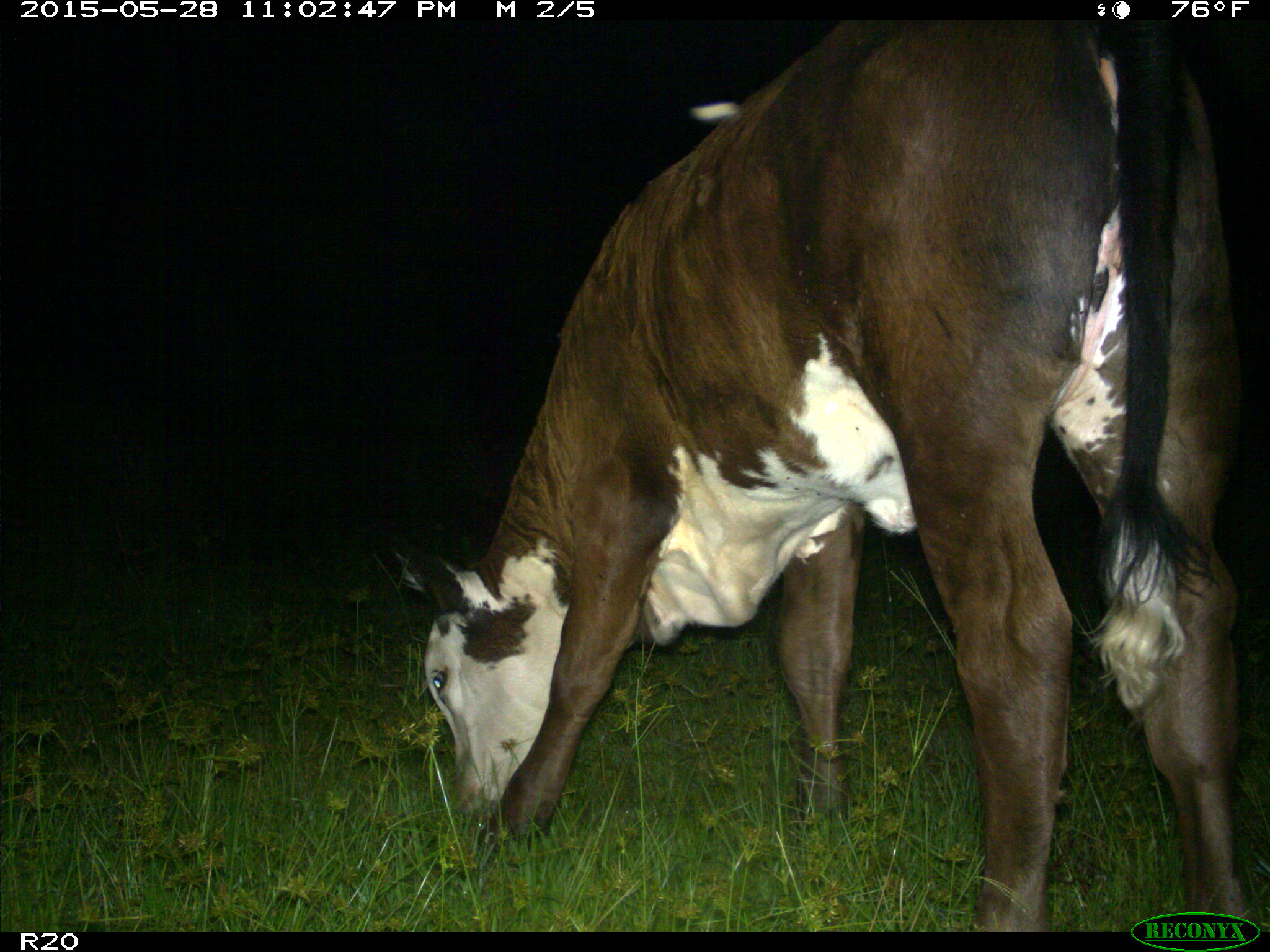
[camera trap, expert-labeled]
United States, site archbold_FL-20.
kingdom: Animalia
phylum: Chordata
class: Mammalia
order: Artiodactyla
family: Bovidae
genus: Bos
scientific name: Bos taurus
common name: domestic cow